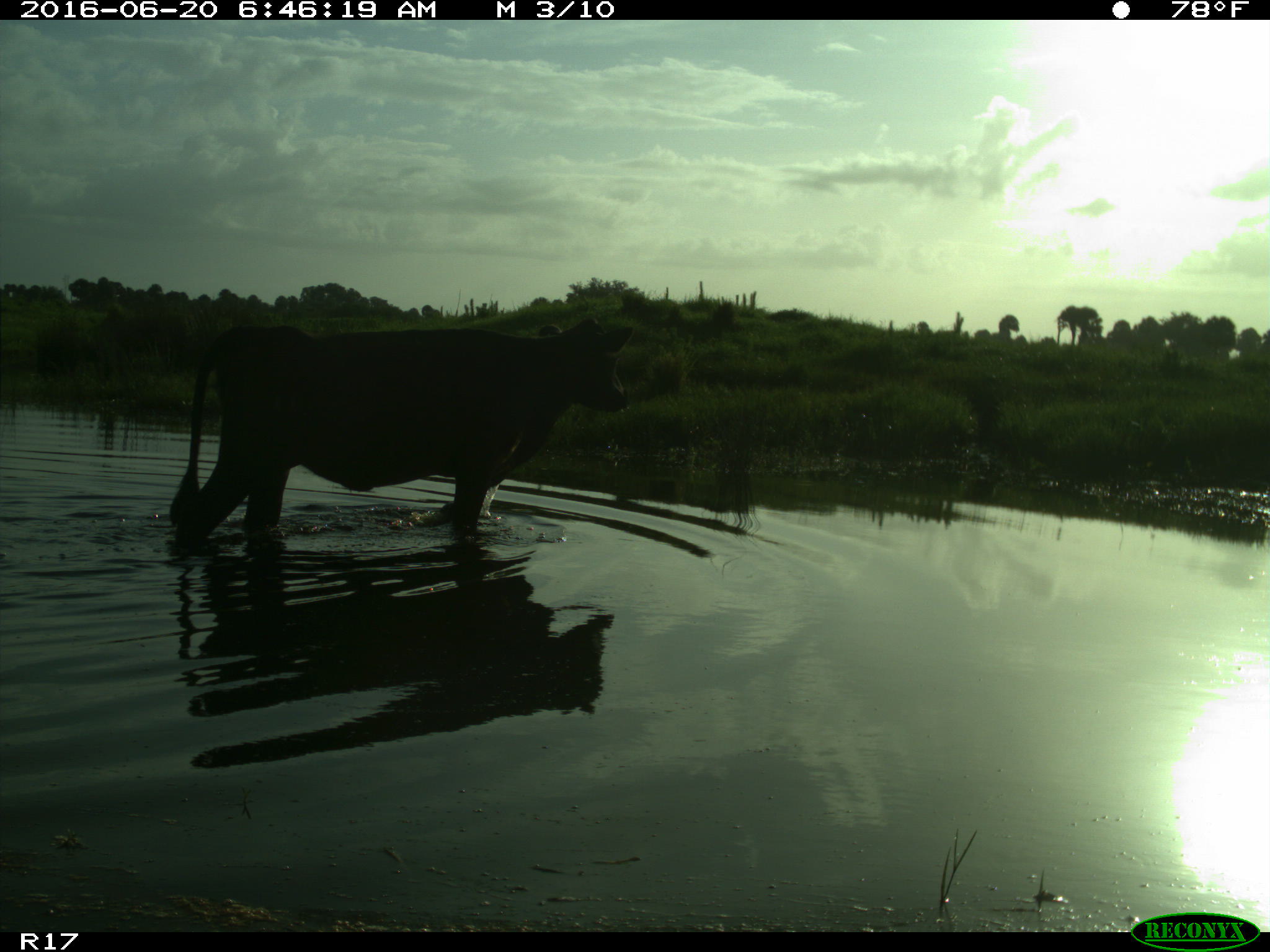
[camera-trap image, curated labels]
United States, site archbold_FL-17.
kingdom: Animalia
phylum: Chordata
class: Mammalia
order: Artiodactyla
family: Bovidae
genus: Bos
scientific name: Bos taurus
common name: domestic cow